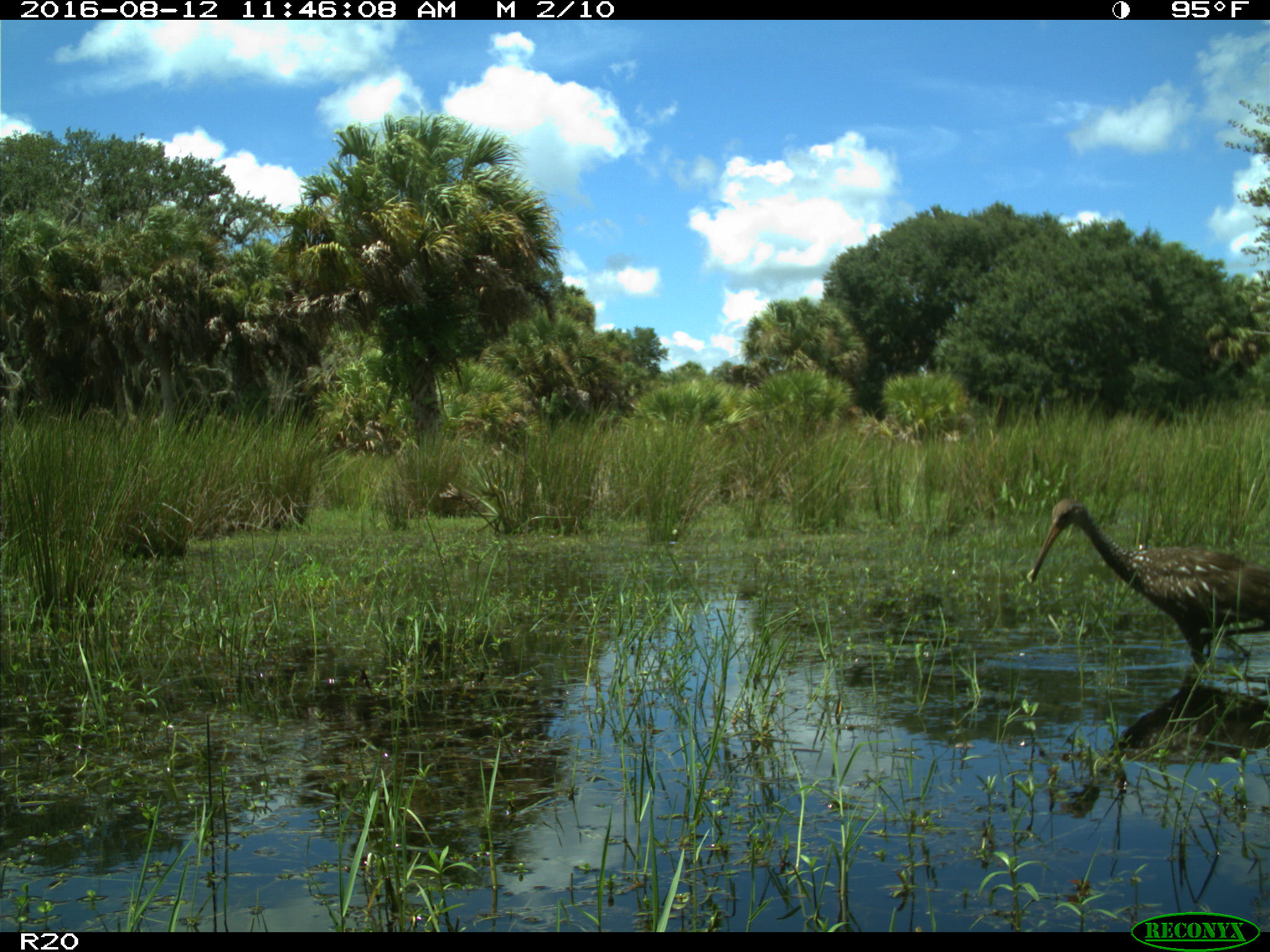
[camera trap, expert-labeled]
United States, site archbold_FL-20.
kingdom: Animalia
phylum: Chordata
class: Aves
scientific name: Aves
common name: birds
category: unidentified bird